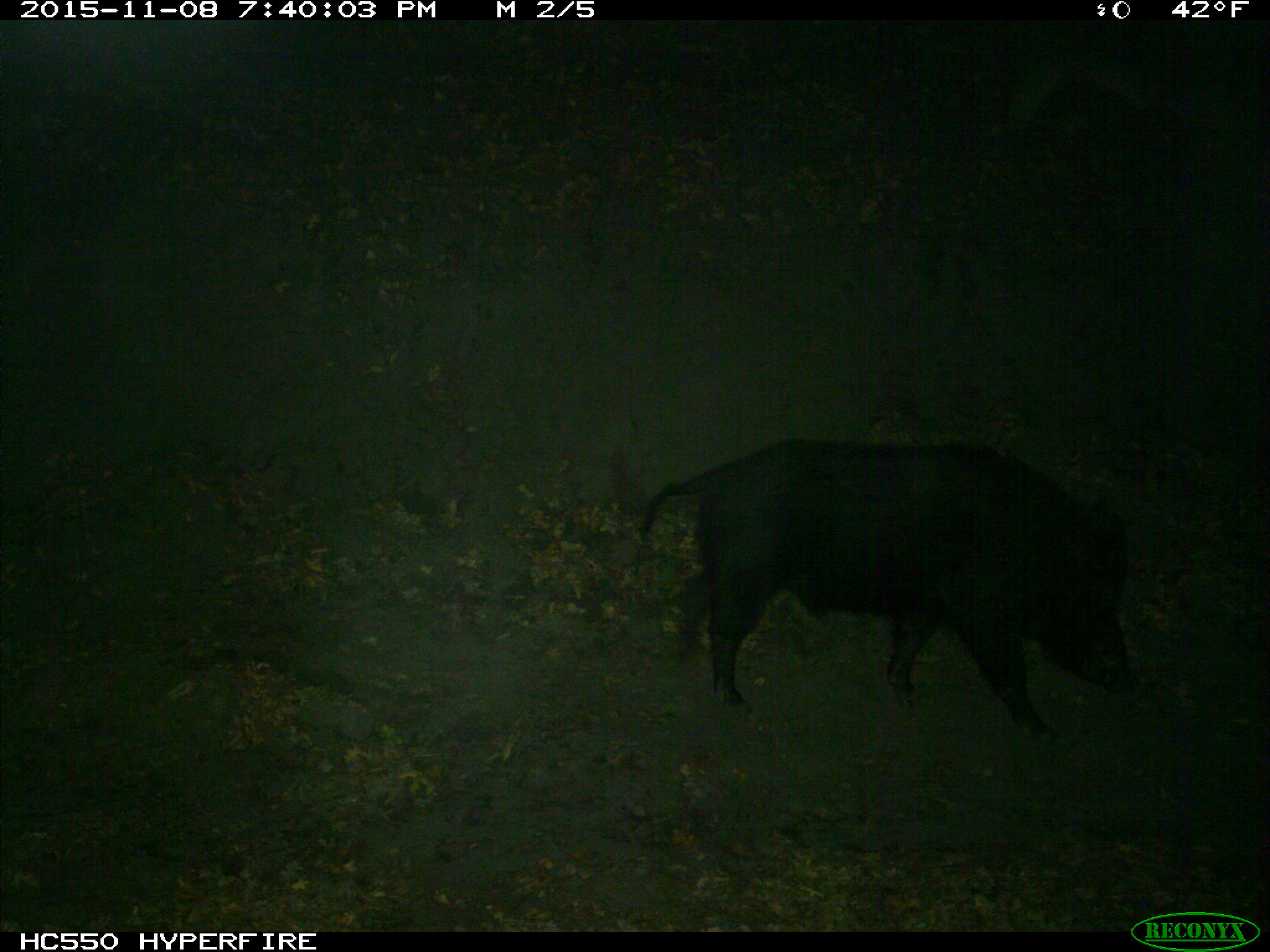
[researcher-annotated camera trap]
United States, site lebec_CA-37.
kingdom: Animalia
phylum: Chordata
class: Mammalia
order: Artiodactyla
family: Suidae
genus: Sus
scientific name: Sus scrofa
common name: wild boar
Sus scrofa (wild boar).